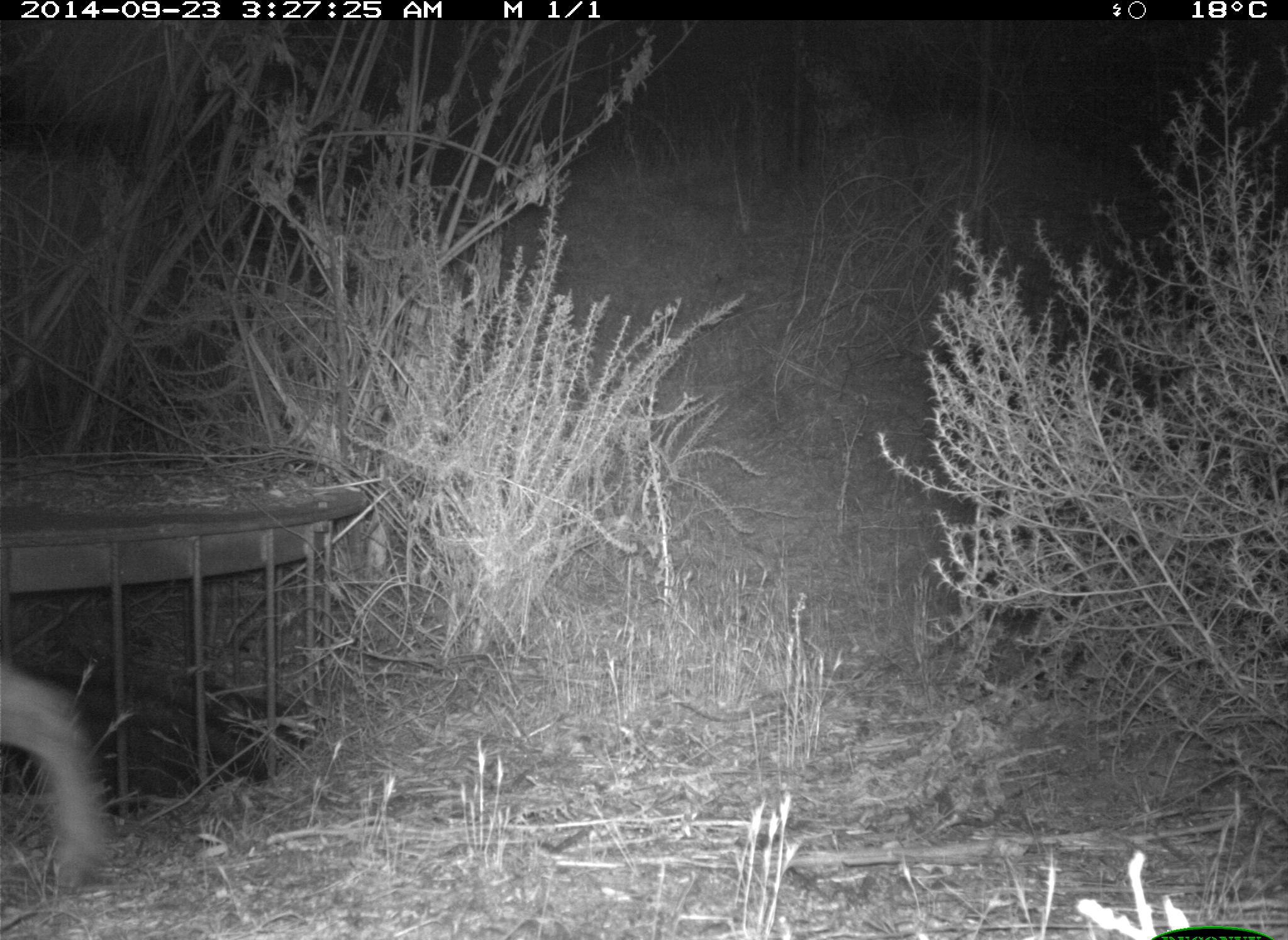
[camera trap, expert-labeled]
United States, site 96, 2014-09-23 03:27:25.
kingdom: Animalia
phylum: Chordata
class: Mammalia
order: Carnivora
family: Felidae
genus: Lynx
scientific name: Lynx rufus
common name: bobcat